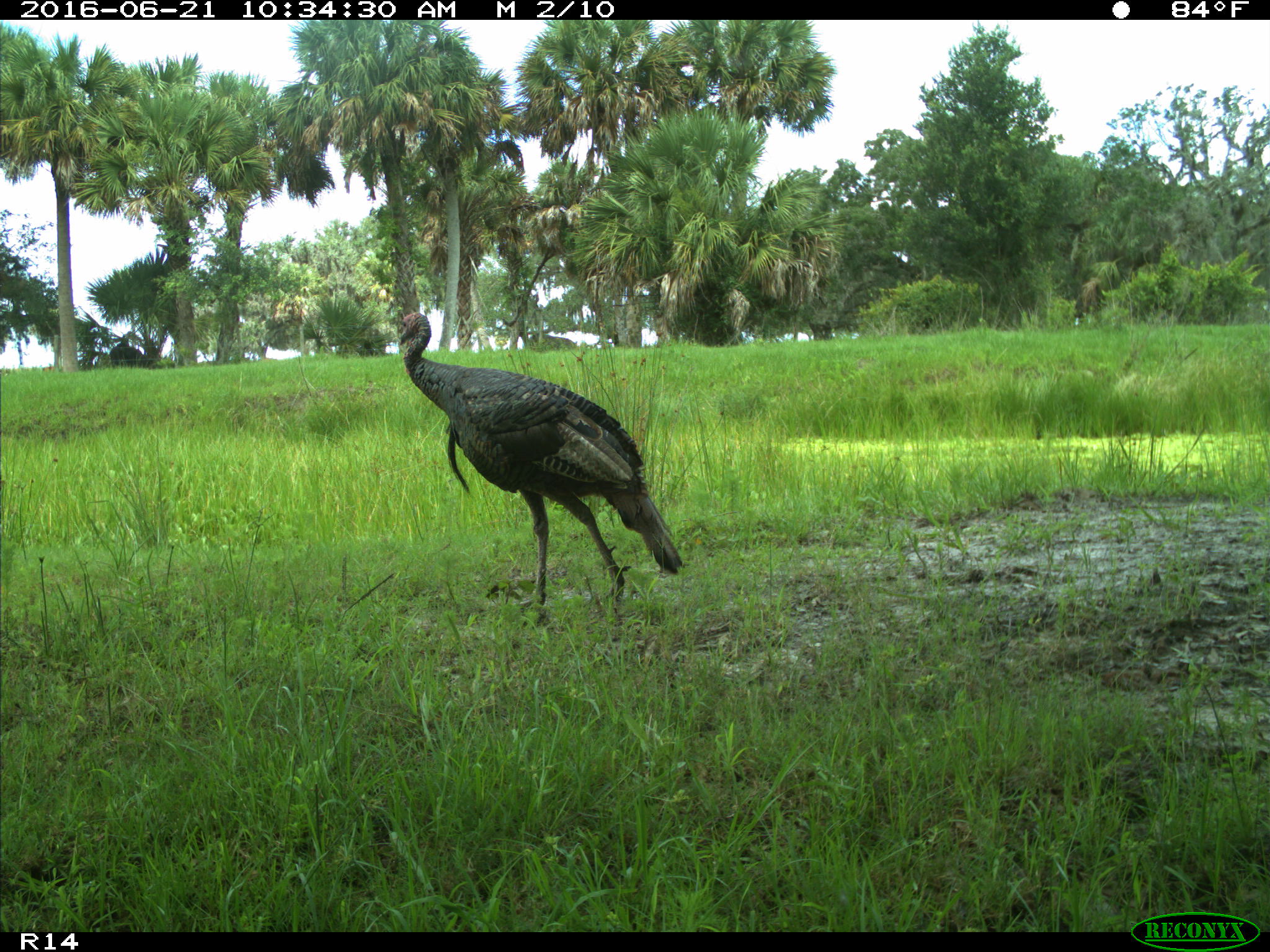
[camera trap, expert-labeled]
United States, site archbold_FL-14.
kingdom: Animalia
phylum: Chordata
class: Aves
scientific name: Aves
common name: birds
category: unidentified bird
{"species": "unidentified bird (birds) (Aves)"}